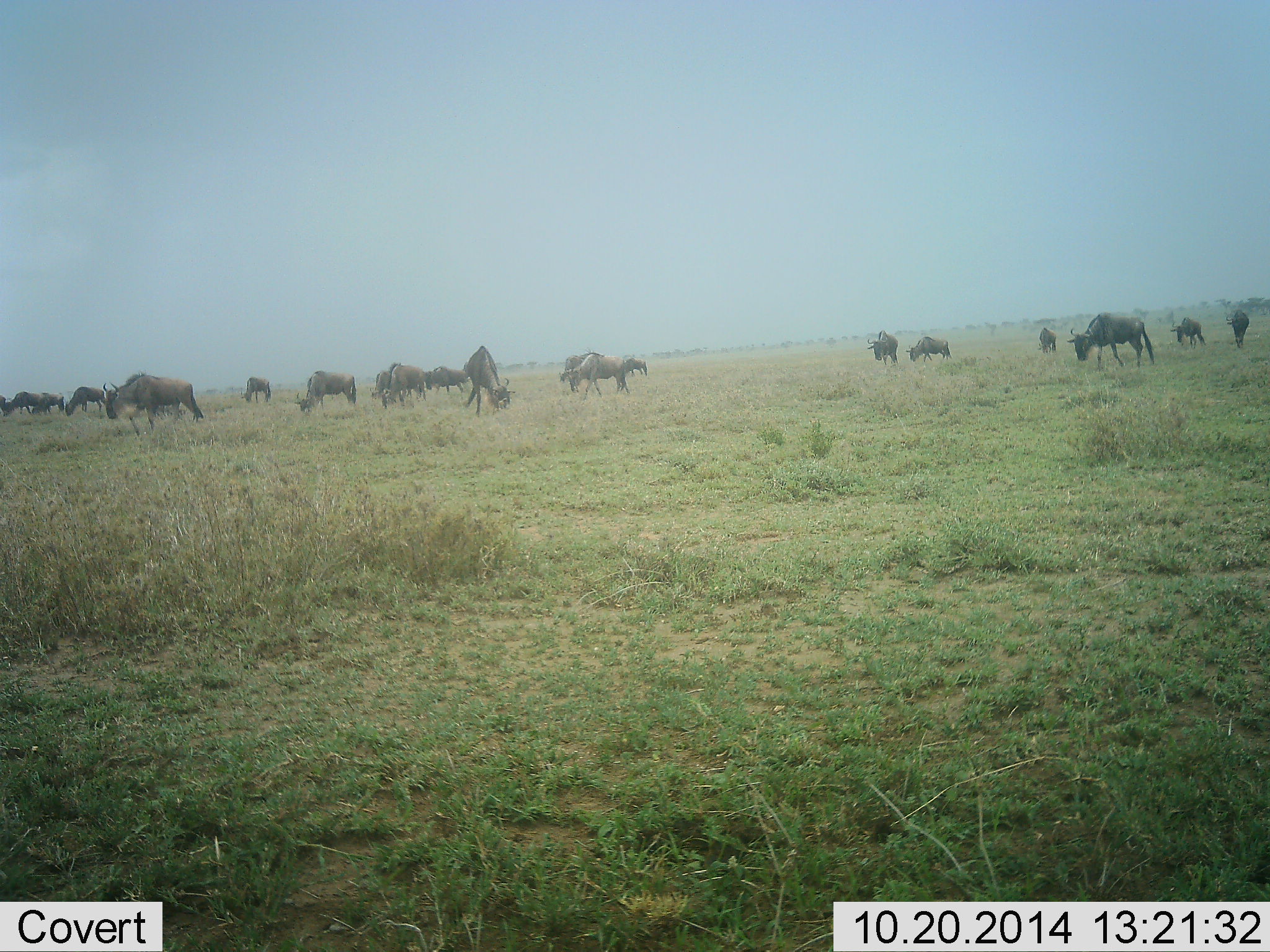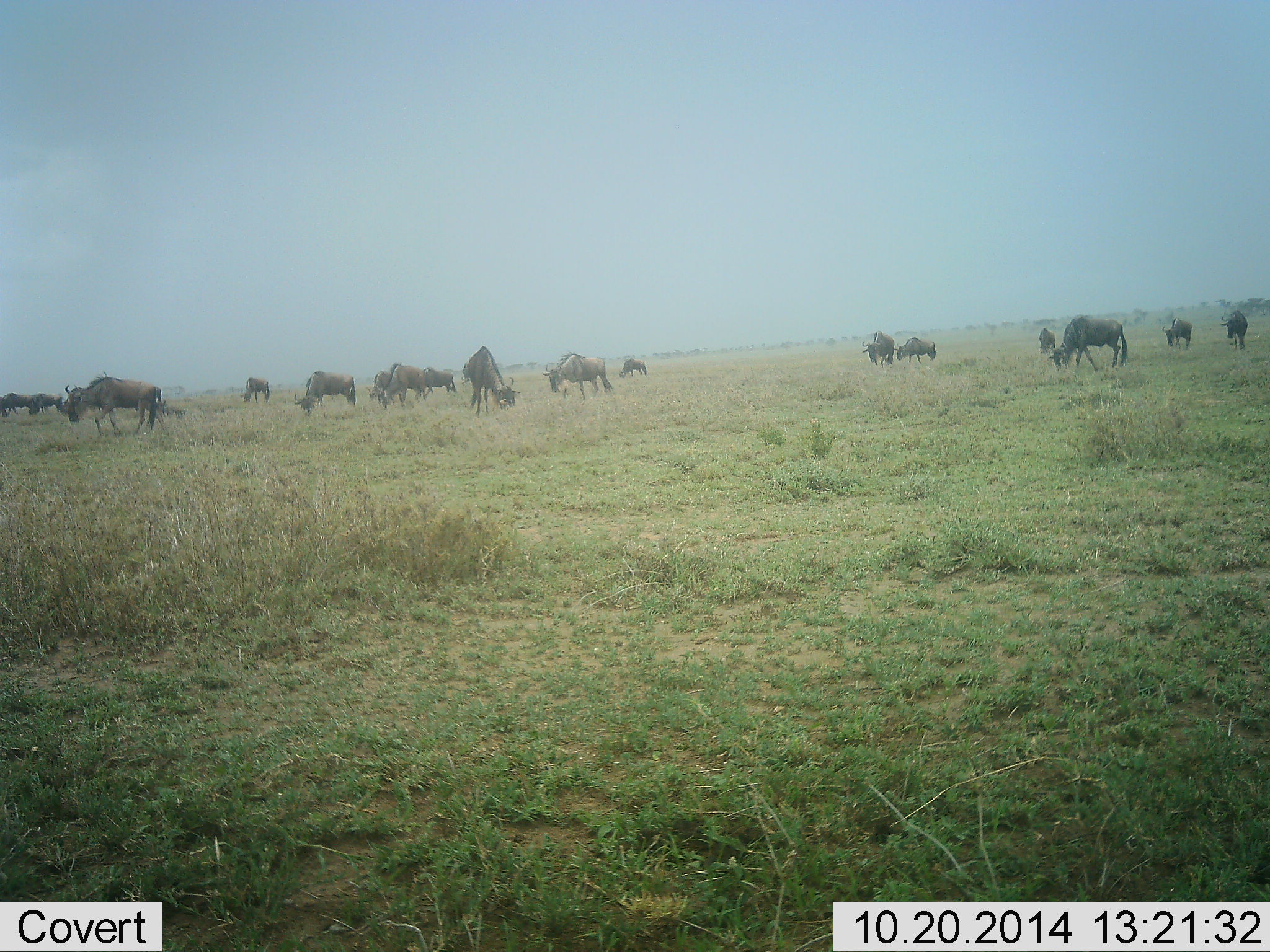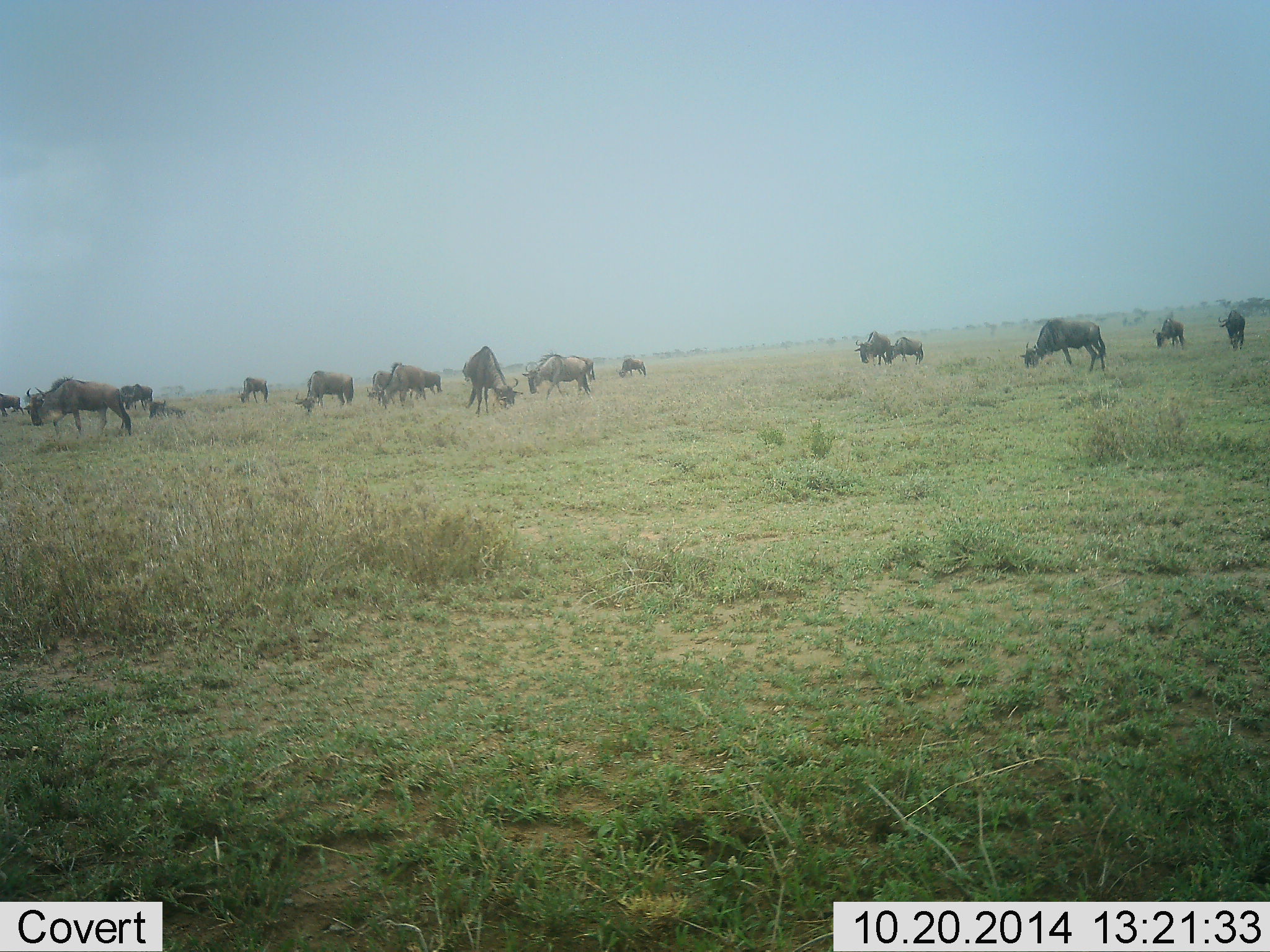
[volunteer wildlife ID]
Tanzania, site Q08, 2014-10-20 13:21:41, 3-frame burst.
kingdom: Animalia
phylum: Chordata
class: Mammalia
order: Artiodactyla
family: Bovidae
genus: Connochaetes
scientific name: Connochaetes taurinus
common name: blue wildebeest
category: wildebeest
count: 11-50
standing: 50%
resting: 0%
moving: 70%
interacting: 0%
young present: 0%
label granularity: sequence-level